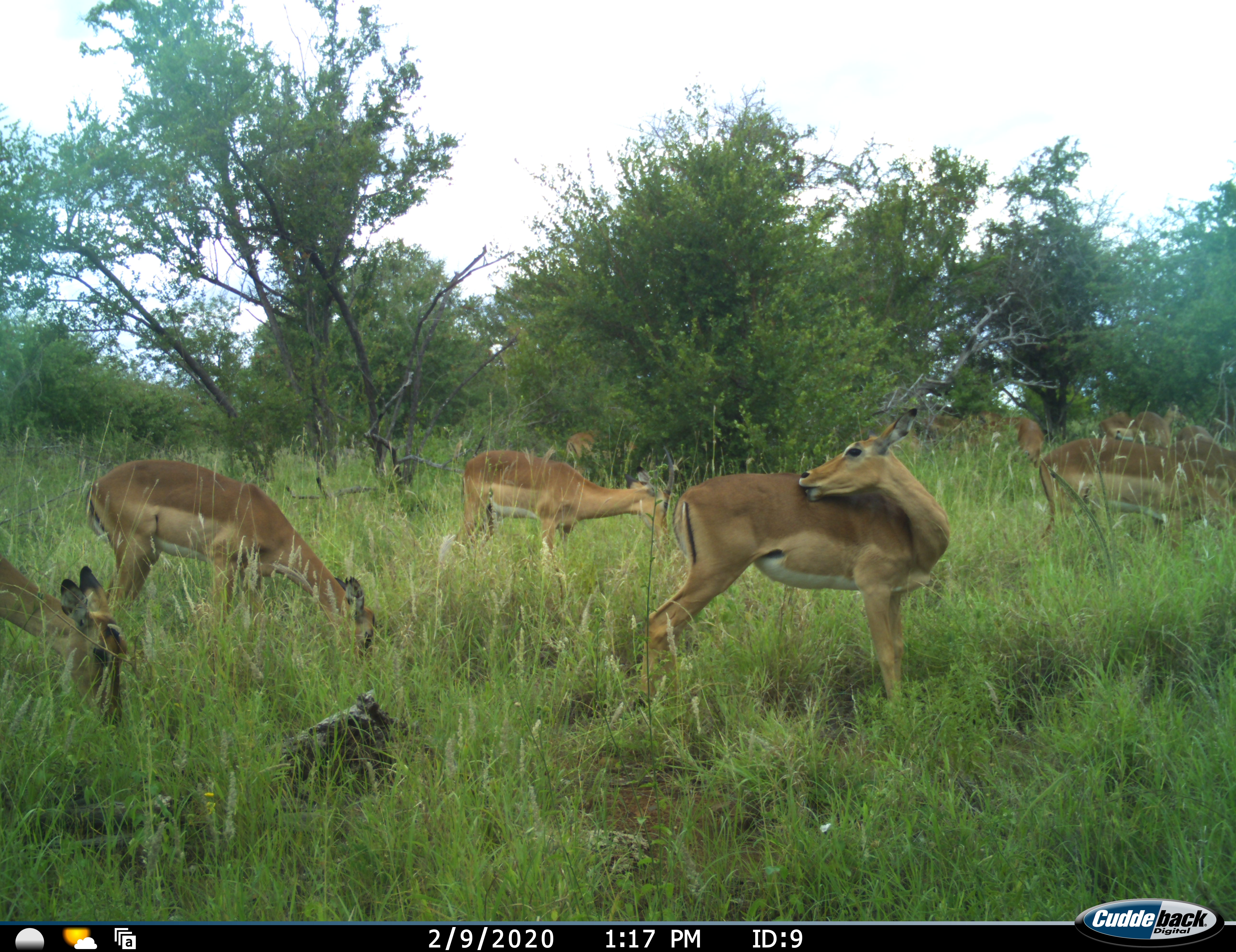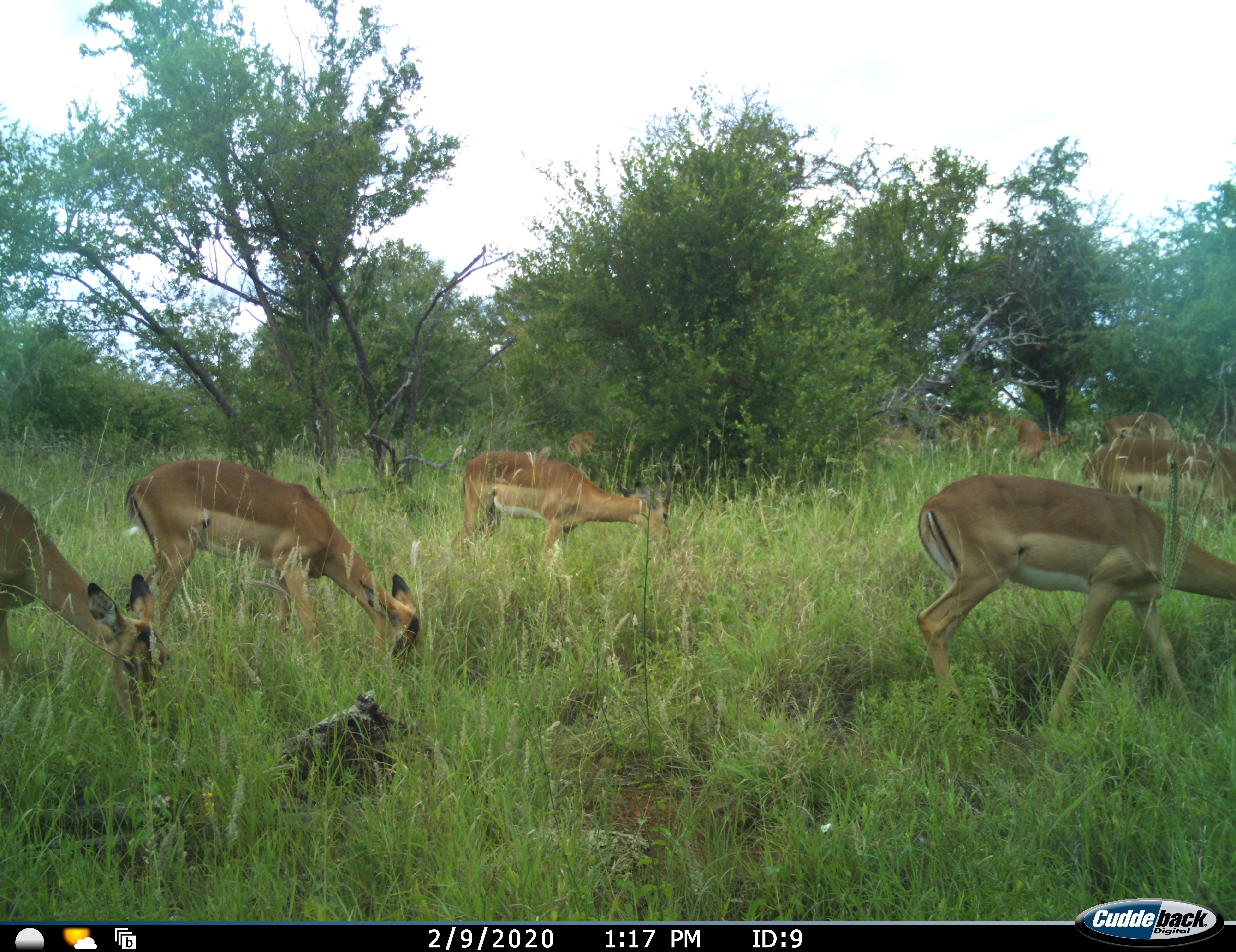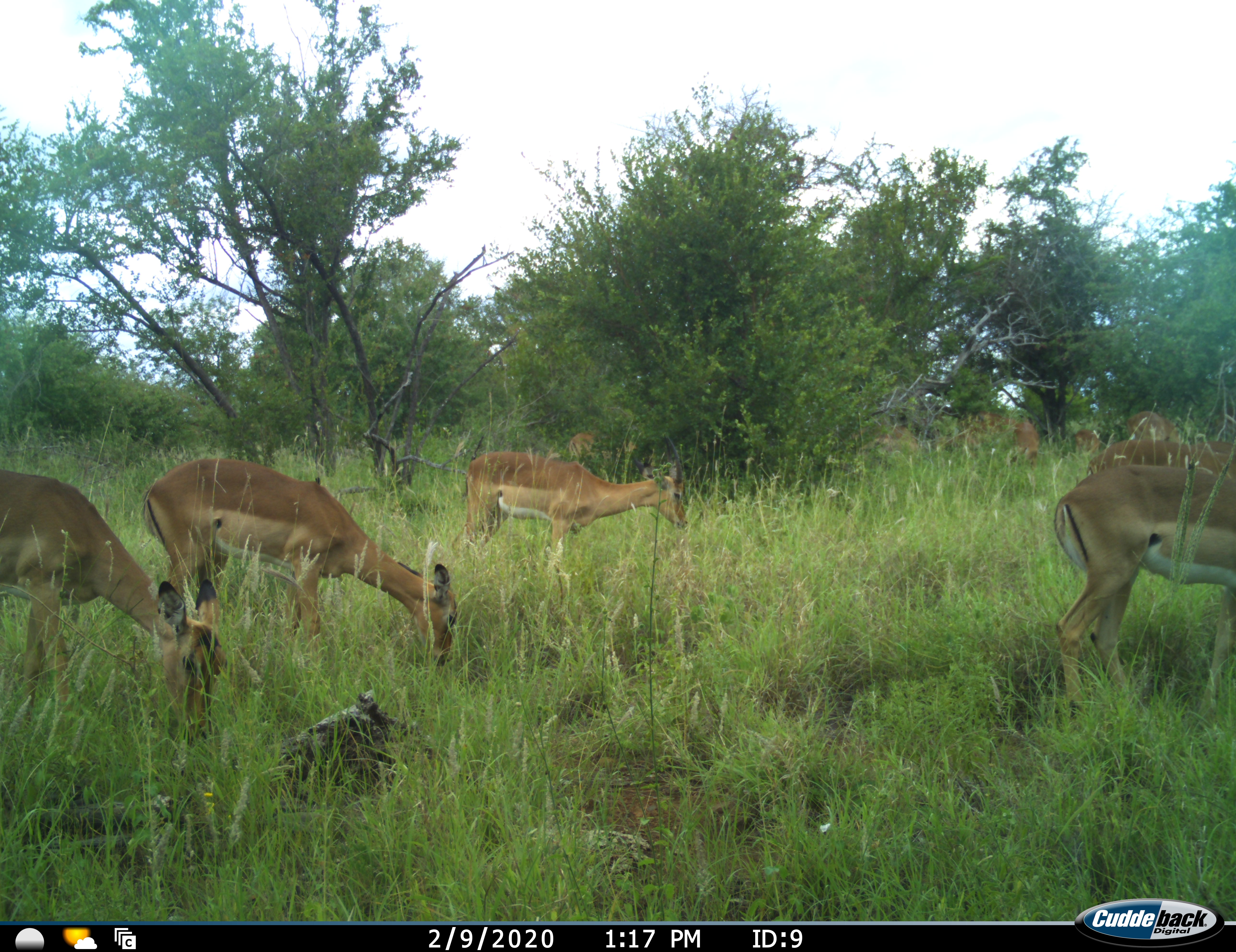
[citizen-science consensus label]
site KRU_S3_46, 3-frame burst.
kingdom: Animalia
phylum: Chordata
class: Mammalia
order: Artiodactyla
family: Bovidae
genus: Aepyceros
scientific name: Aepyceros melampus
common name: impala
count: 10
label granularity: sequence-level